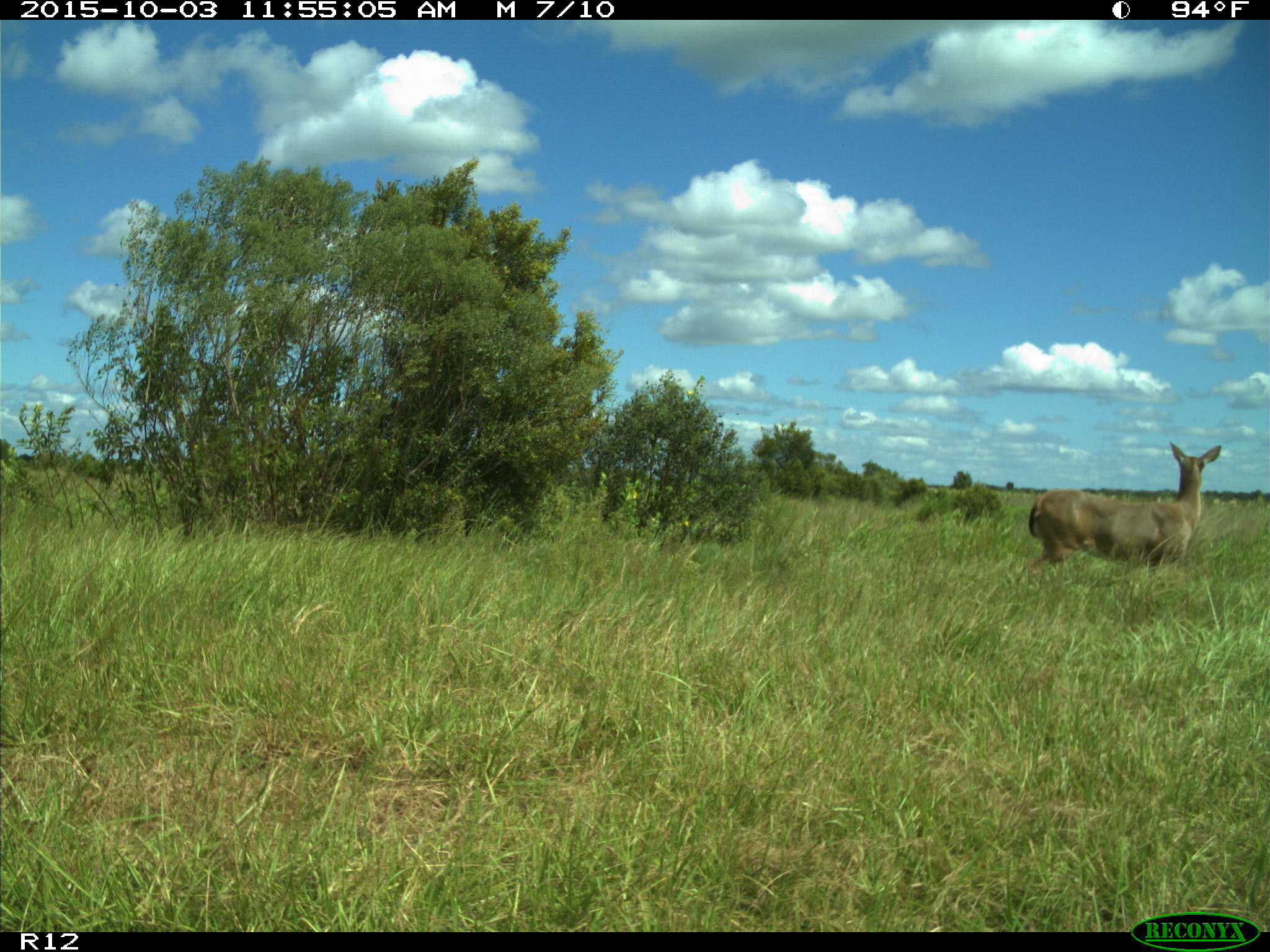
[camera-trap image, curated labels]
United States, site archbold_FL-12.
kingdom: Animalia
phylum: Chordata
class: Mammalia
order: Artiodactyla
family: Cervidae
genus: Odocoileus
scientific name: Odocoileus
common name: deer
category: unidentified deer